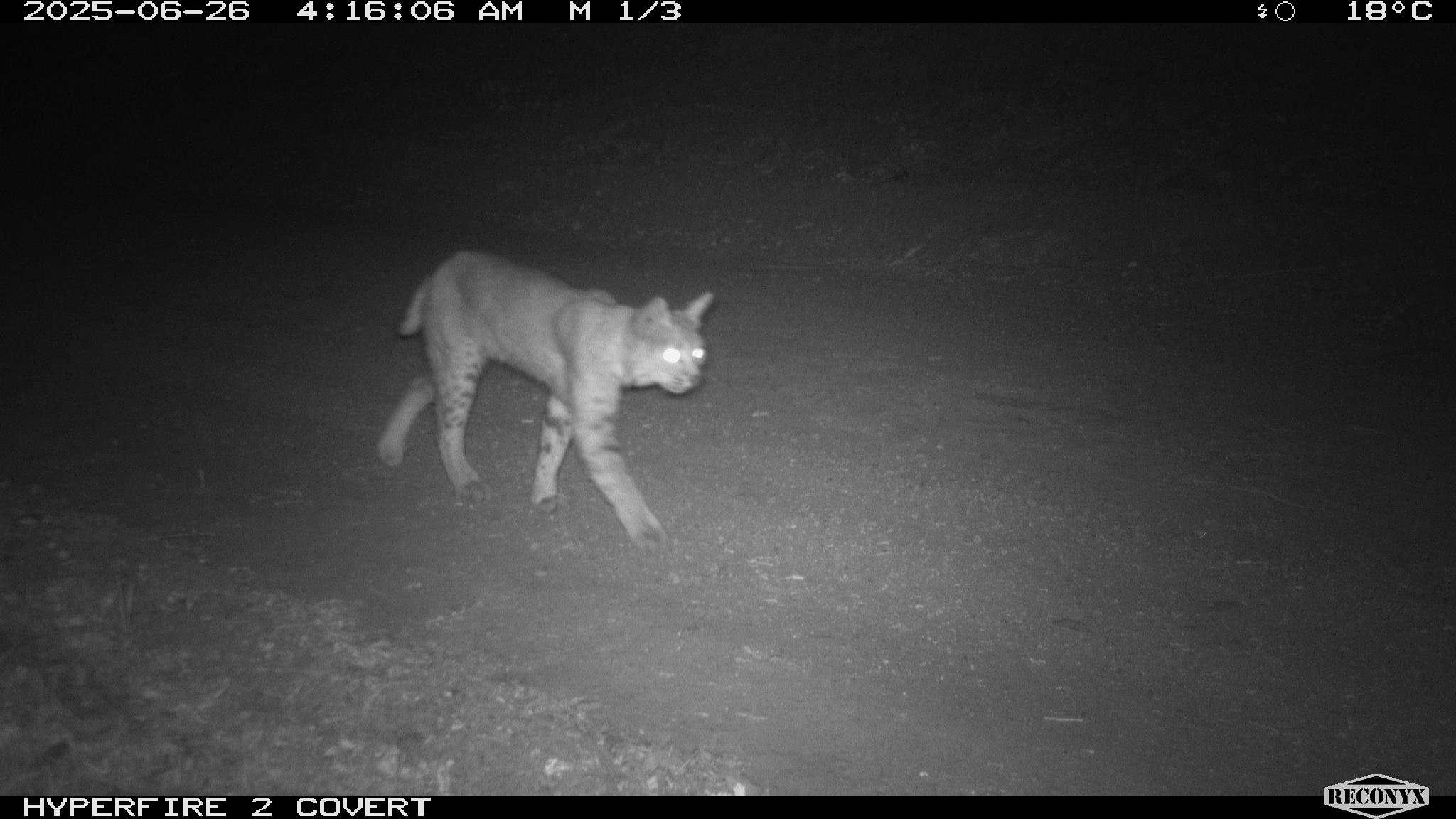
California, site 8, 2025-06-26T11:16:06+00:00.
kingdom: Animalia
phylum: Chordata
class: Mammalia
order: Carnivora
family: Felidae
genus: Lynx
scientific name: Lynx rufus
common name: bobcat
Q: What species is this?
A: Bobcat (Lynx rufus).